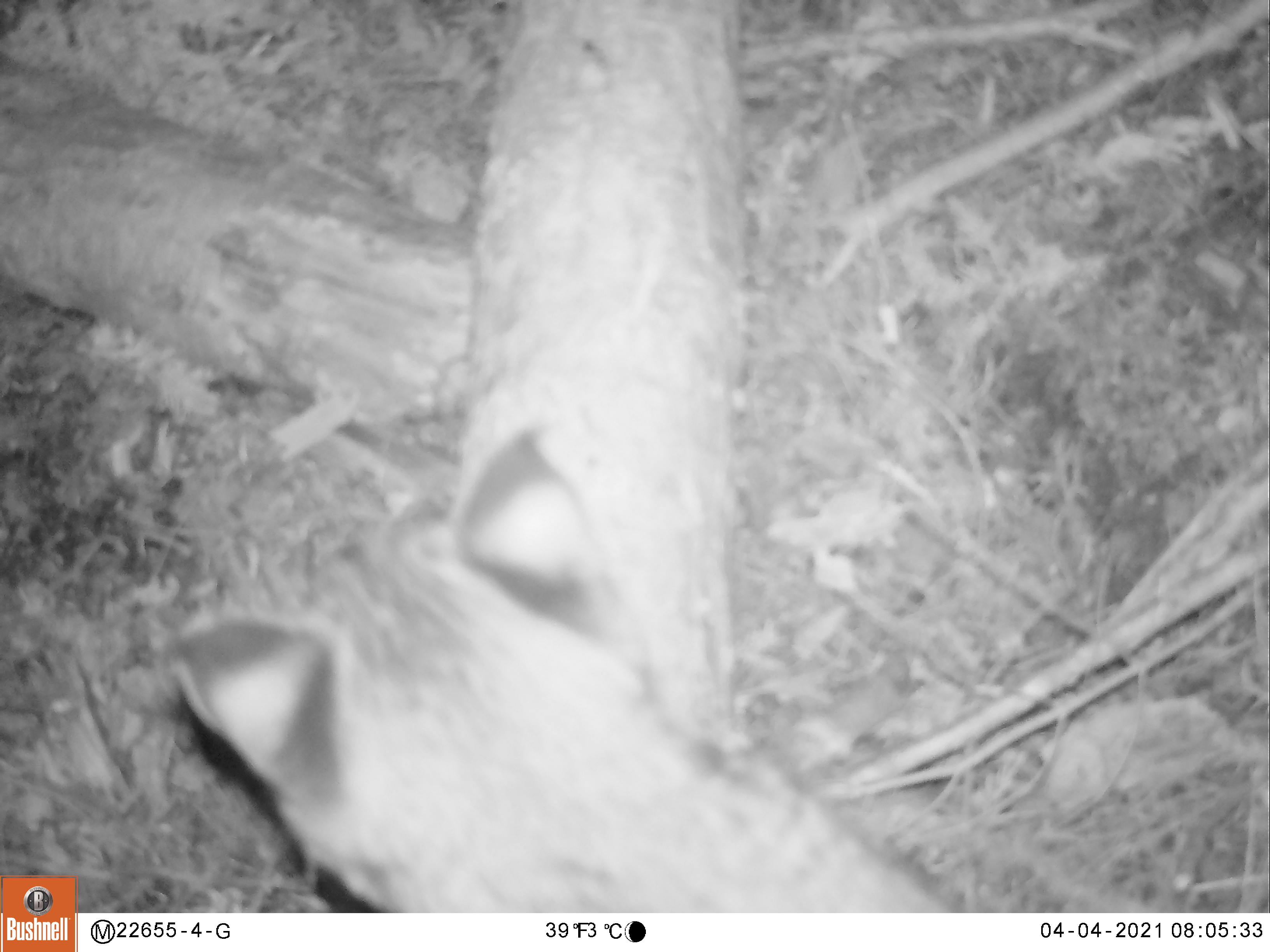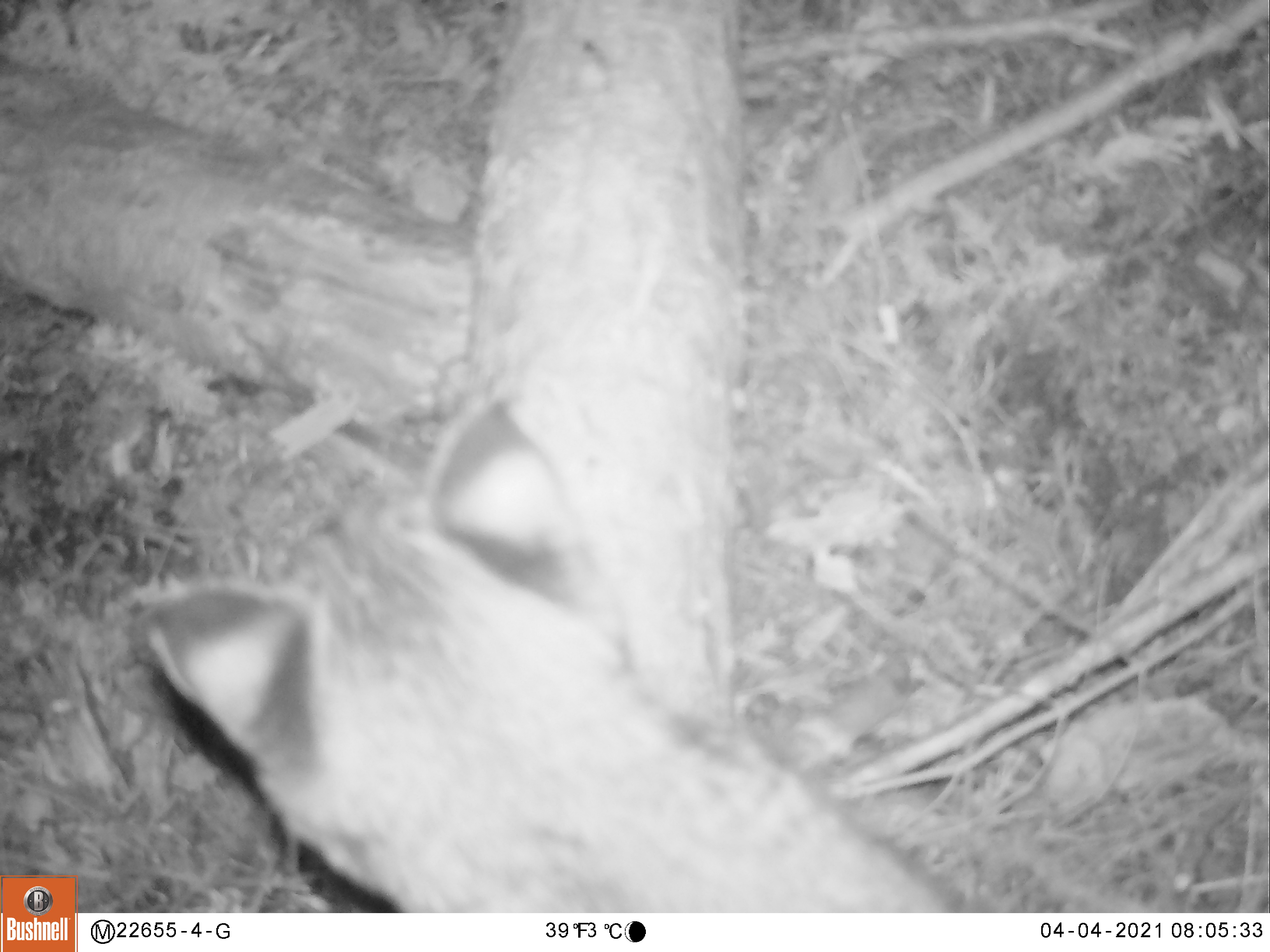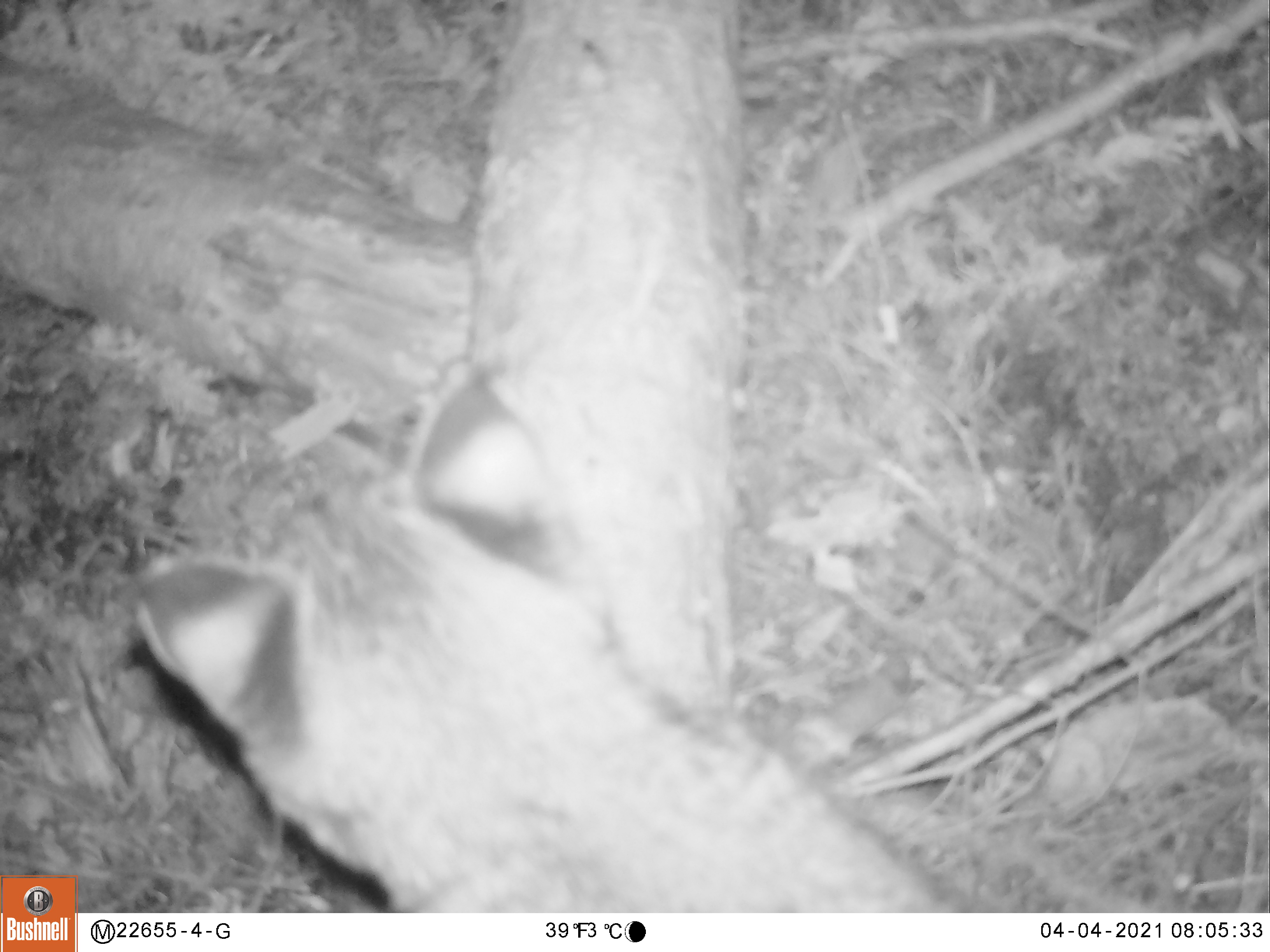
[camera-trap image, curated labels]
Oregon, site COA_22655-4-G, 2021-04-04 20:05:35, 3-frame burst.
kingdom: Animalia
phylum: Chordata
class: Mammalia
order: Carnivora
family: Felidae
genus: Lynx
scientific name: Lynx rufus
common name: bobcat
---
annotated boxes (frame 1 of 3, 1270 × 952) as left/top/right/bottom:
bobcat: 155/416/945/900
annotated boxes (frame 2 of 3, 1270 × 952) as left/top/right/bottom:
bobcat: 118/380/934/896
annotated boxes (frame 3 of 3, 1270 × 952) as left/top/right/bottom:
bobcat: 126/365/950/898